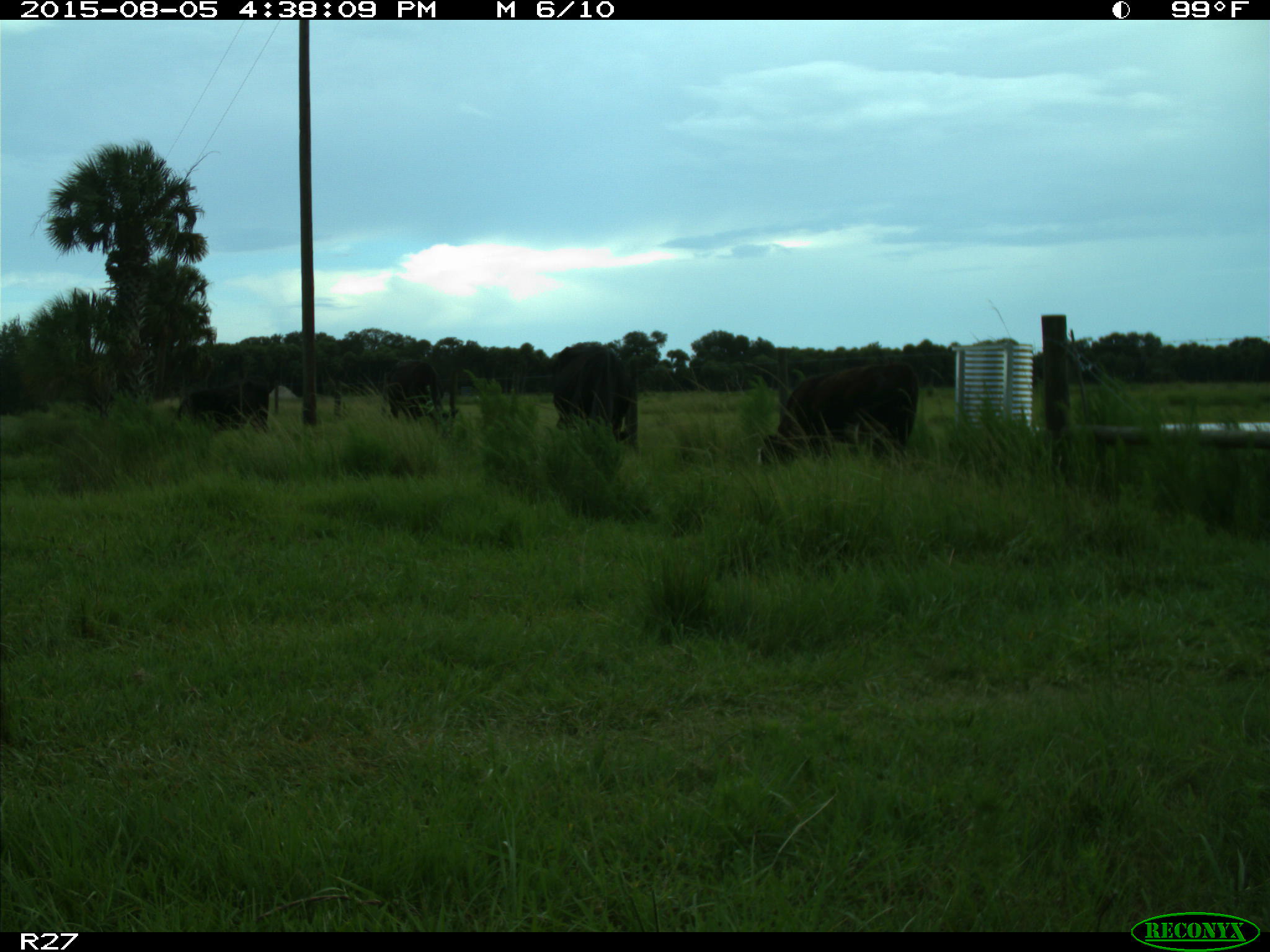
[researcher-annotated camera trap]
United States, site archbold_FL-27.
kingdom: Animalia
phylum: Chordata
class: Mammalia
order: Artiodactyla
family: Bovidae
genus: Bos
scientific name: Bos taurus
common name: domestic cow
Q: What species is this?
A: Bos taurus (domestic cow).